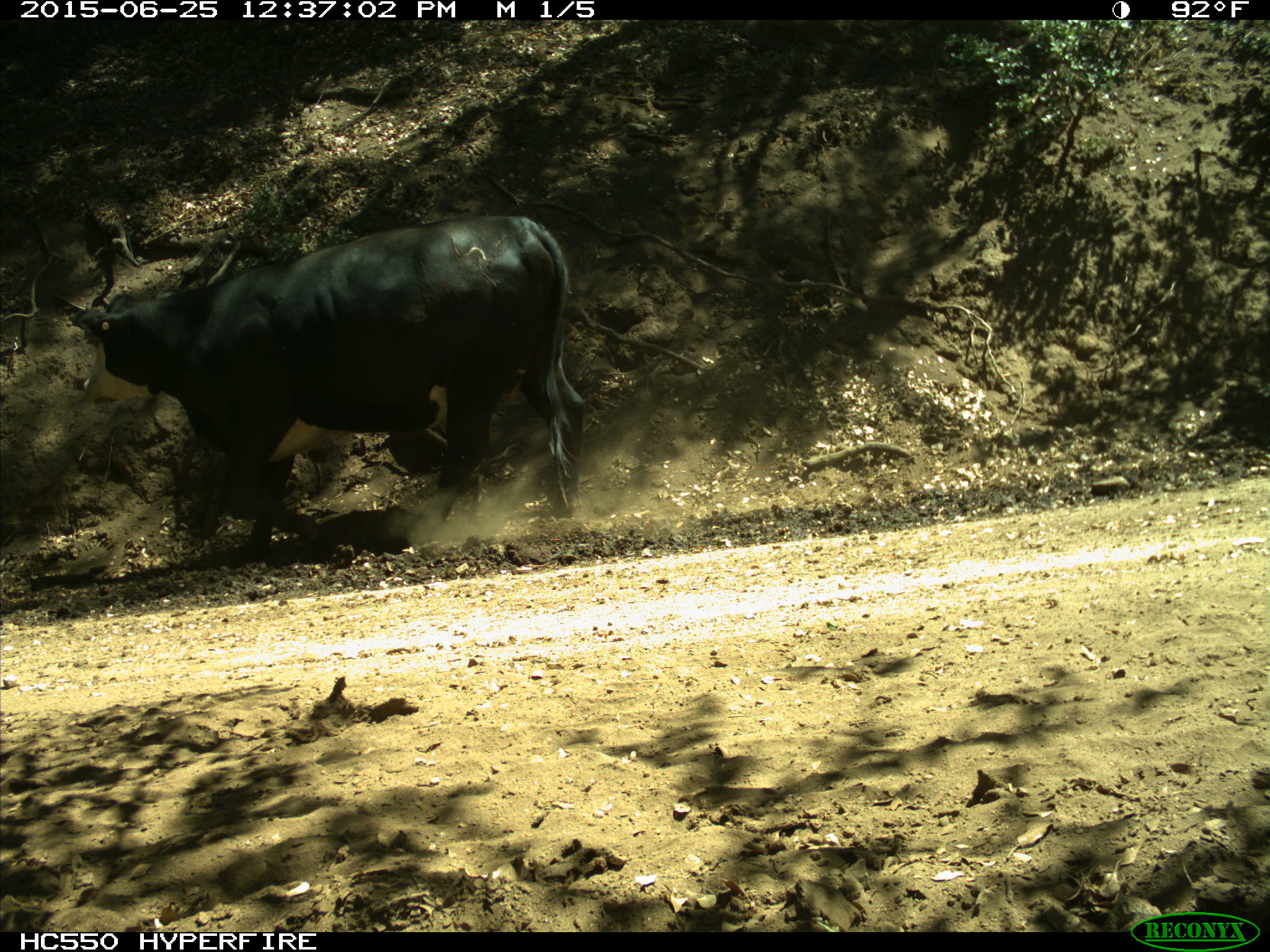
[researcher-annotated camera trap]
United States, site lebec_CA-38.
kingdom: Animalia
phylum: Chordata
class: Mammalia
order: Artiodactyla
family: Bovidae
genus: Bos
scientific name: Bos taurus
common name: domestic cow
Bos taurus (domestic cow).